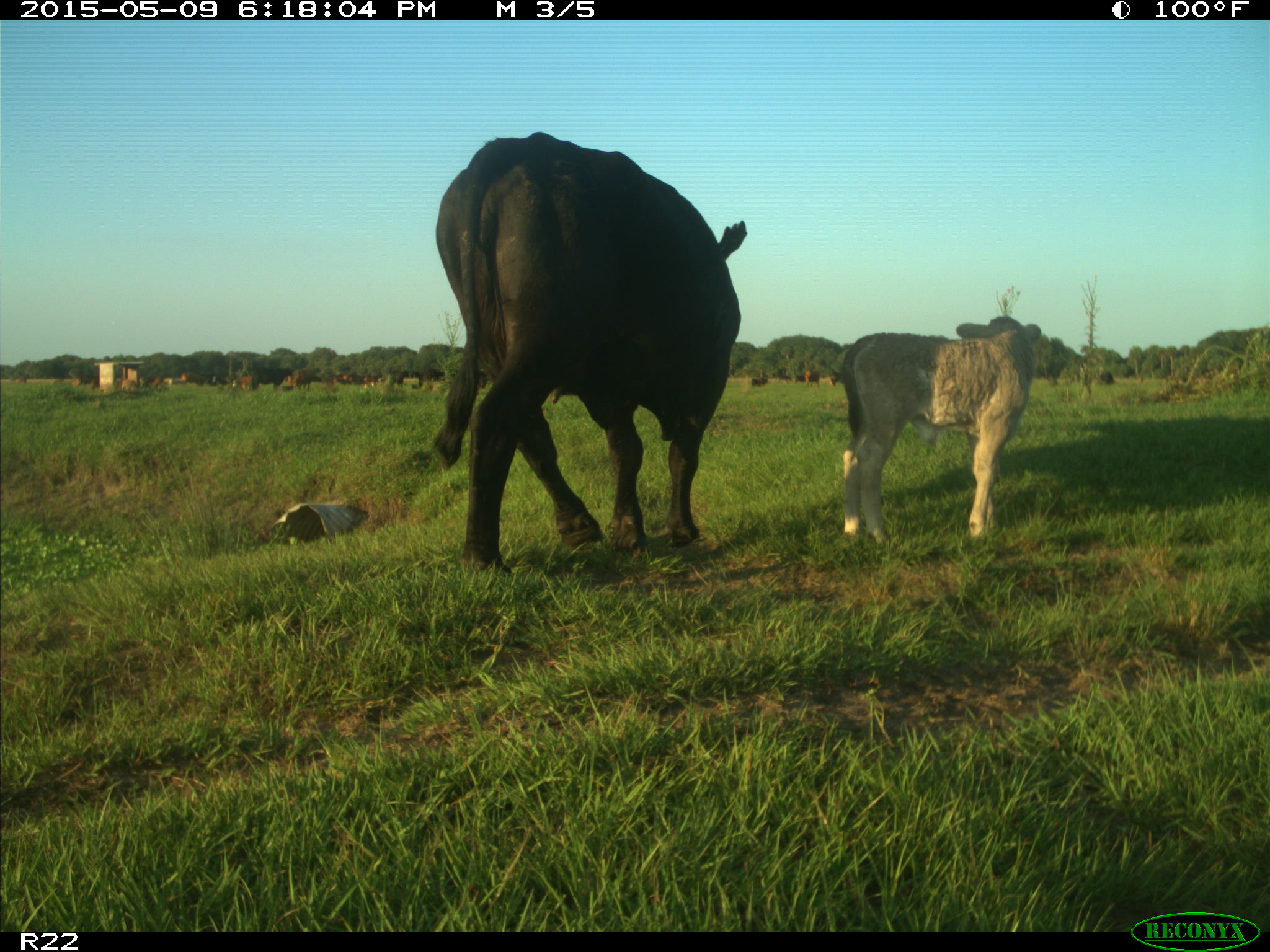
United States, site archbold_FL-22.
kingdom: Animalia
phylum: Chordata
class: Mammalia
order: Artiodactyla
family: Bovidae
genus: Bos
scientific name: Bos taurus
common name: domestic cow